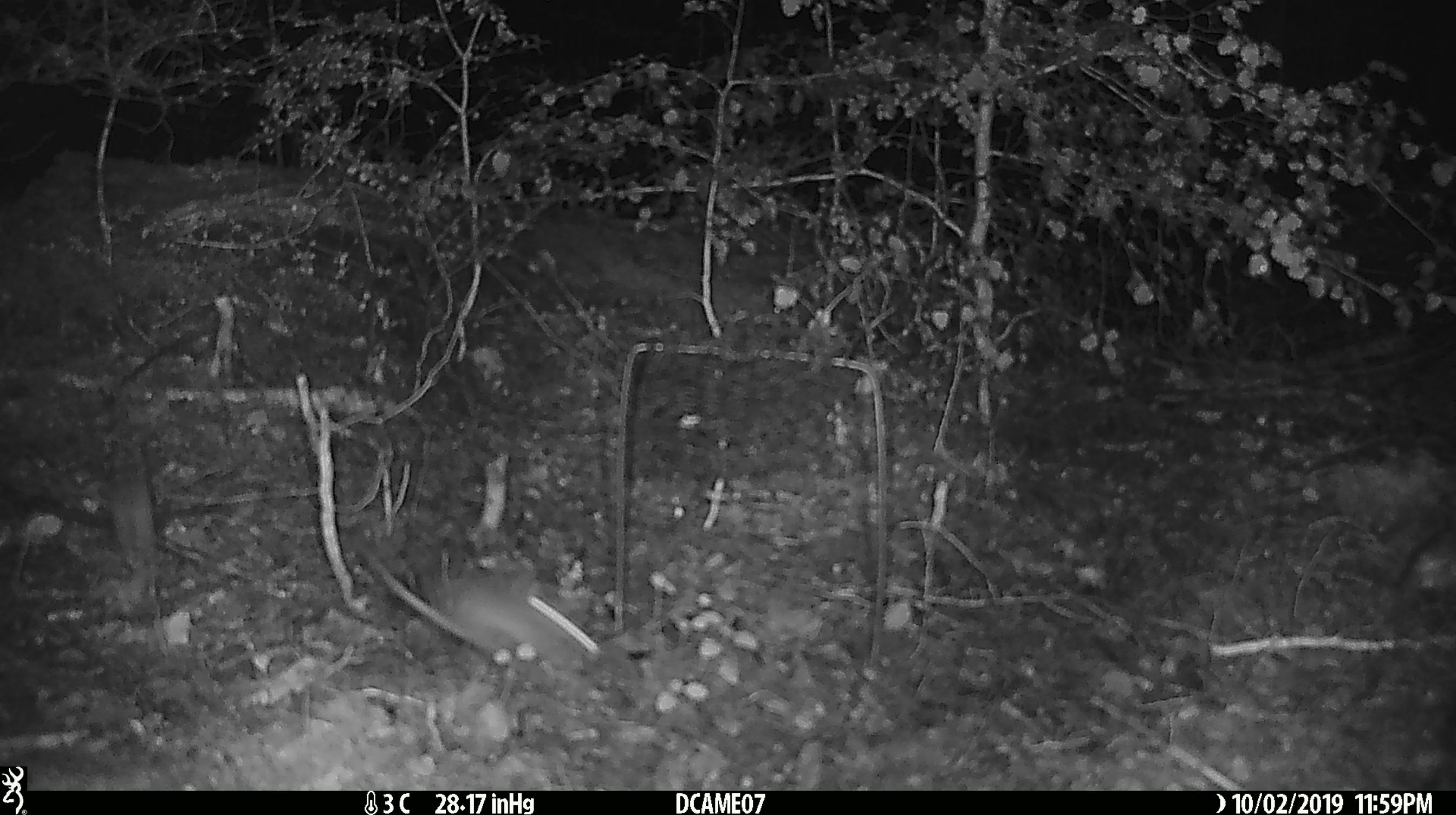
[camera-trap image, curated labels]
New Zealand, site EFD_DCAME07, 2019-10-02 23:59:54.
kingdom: Animalia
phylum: Chordata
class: Mammalia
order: Rodentia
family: Muridae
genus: Mus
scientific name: Mus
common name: mouse